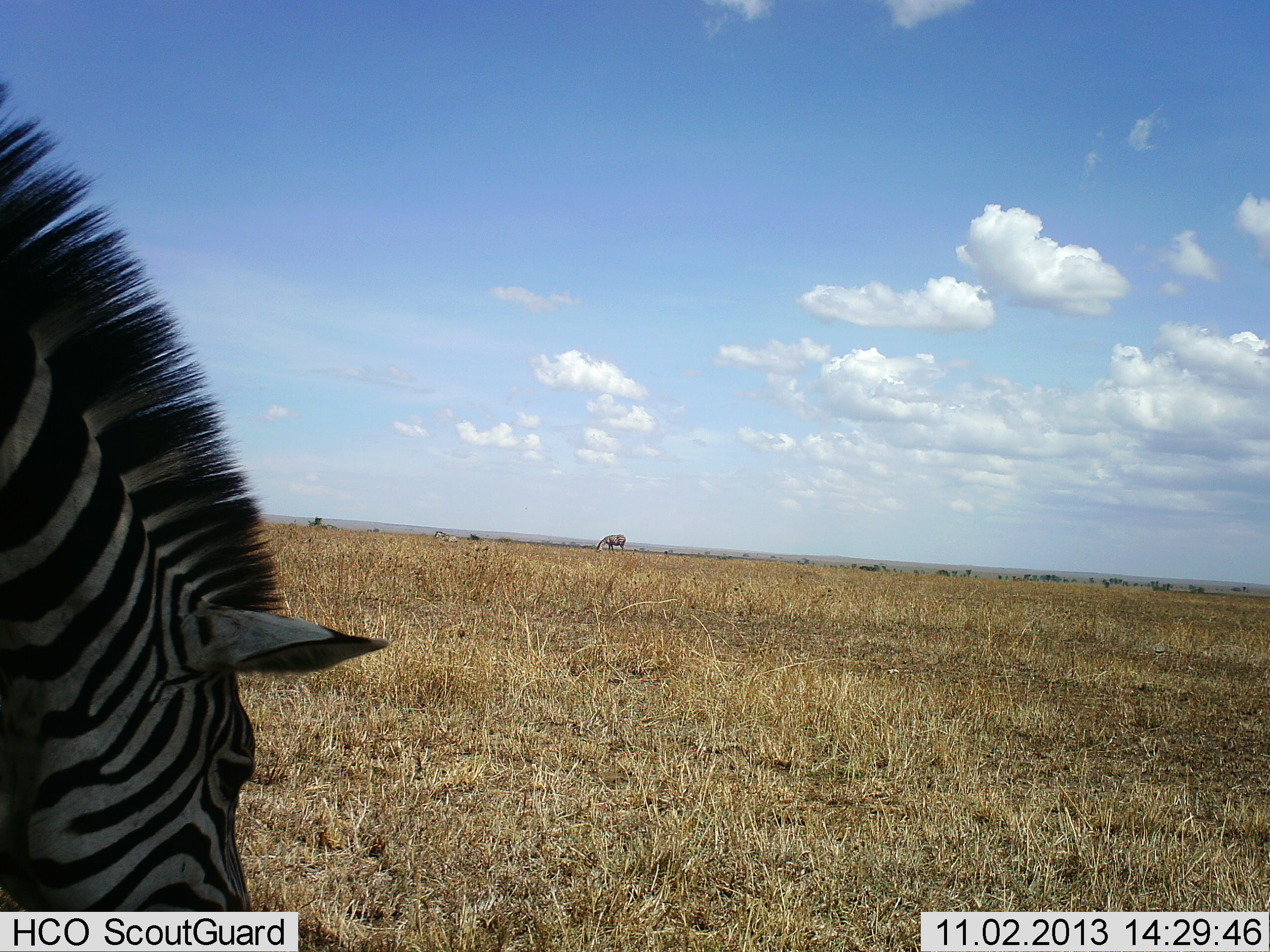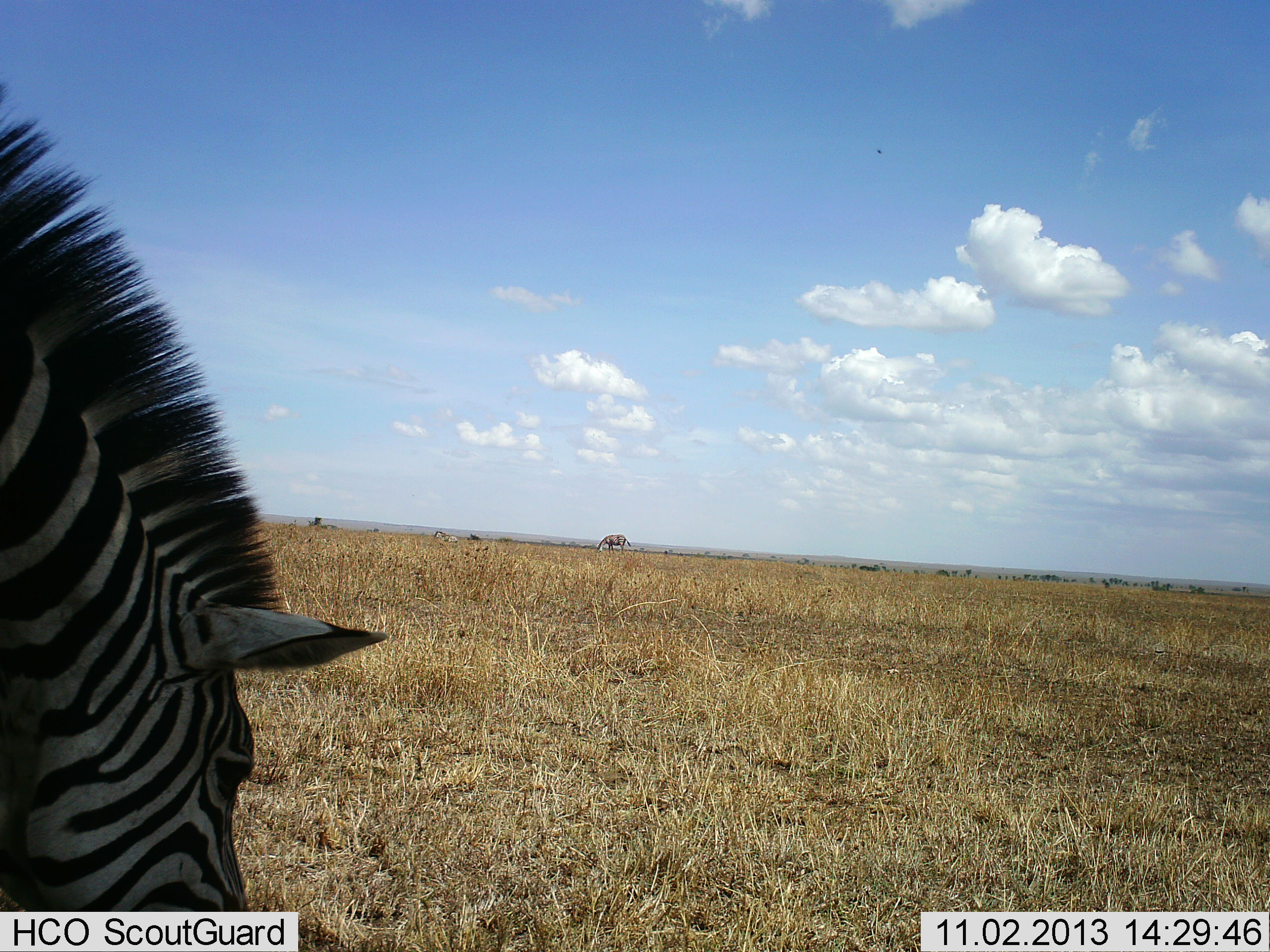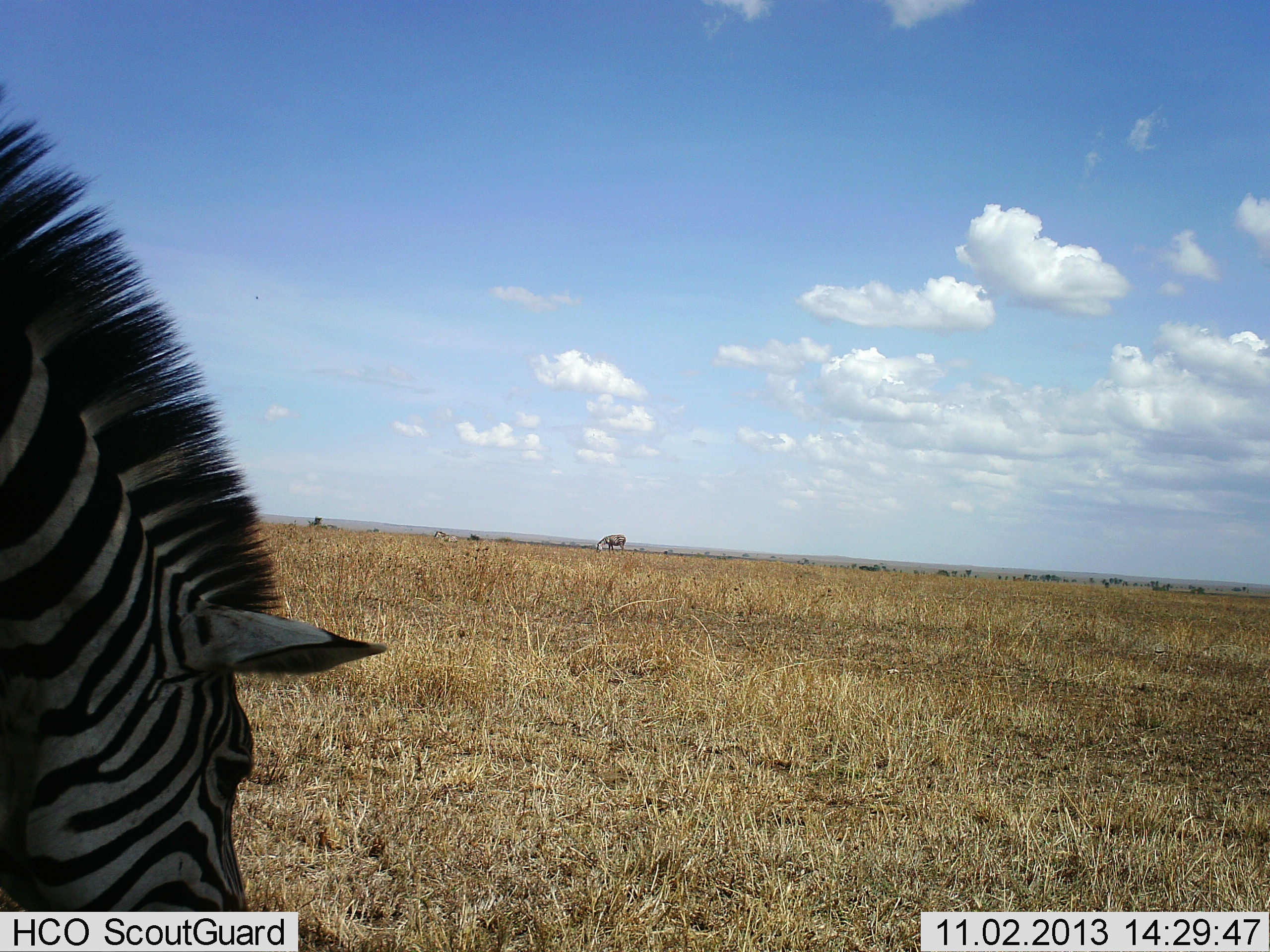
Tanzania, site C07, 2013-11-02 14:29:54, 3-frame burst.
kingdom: Animalia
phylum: Chordata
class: Mammalia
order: Perissodactyla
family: Equidae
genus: Equus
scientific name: Equus quagga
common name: plains zebra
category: zebra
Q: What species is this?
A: Zebra (plains zebra) (Equus quagga).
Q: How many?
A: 1.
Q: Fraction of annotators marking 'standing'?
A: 20%.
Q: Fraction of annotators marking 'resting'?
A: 0%.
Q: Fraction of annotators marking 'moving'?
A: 0%.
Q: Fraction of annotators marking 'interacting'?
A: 0%.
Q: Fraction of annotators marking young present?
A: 0%.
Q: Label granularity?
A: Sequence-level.